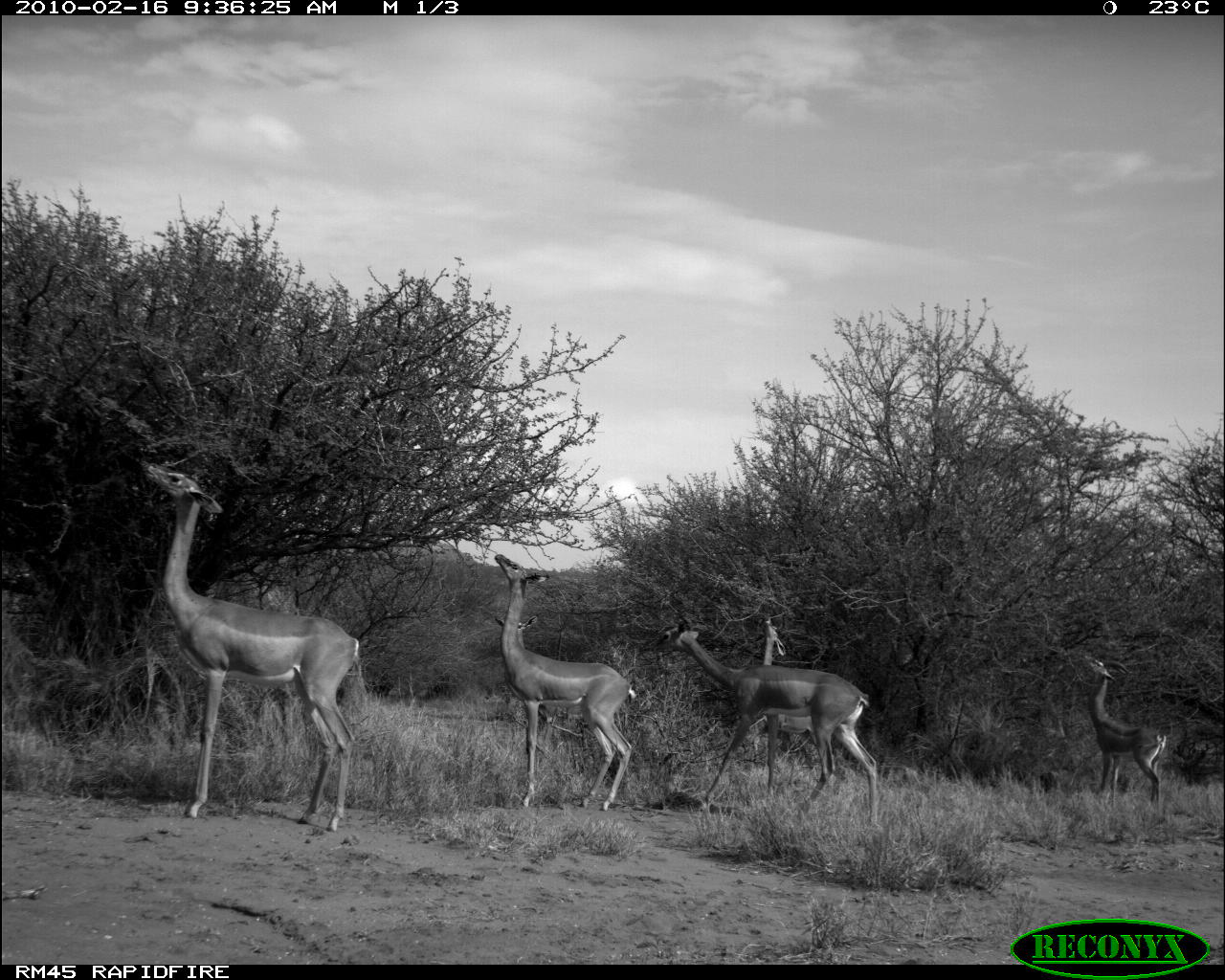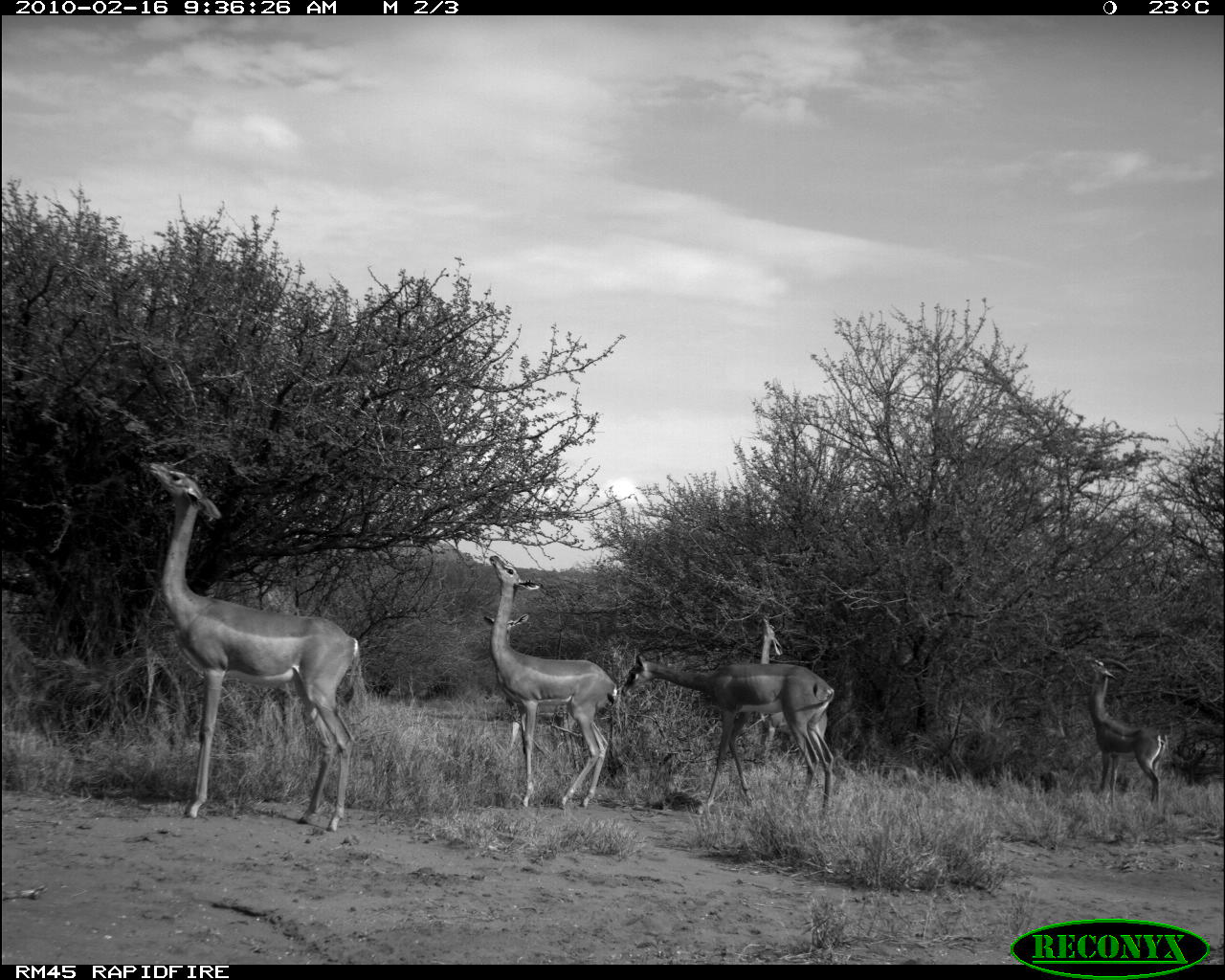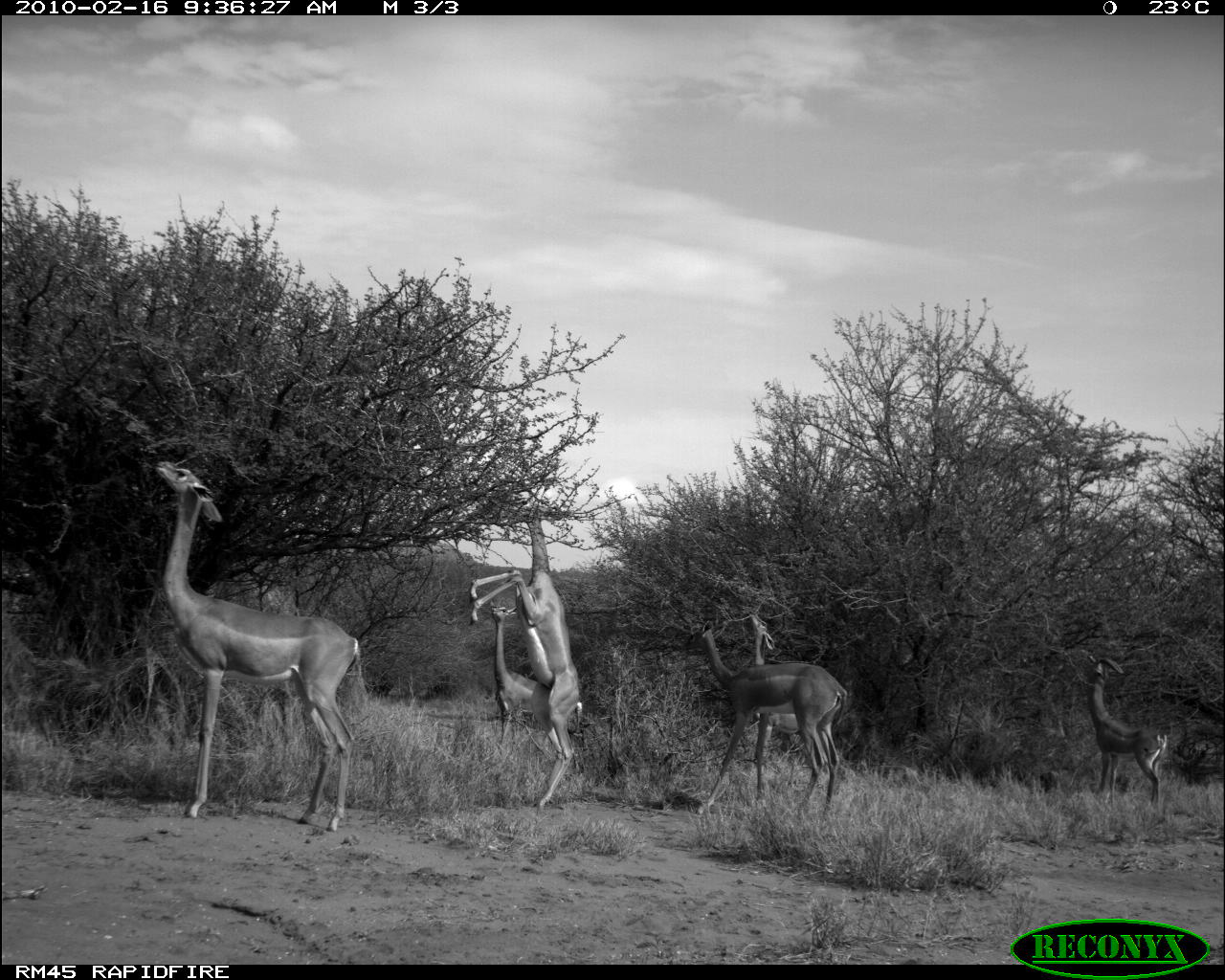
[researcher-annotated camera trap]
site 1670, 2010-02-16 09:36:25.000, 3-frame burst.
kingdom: Animalia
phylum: Chordata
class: Mammalia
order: Artiodactyla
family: Bovidae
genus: Litocranius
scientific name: Litocranius walleri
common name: gerenuk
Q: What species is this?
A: Litocranius walleri (gerenuk).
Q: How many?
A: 5.